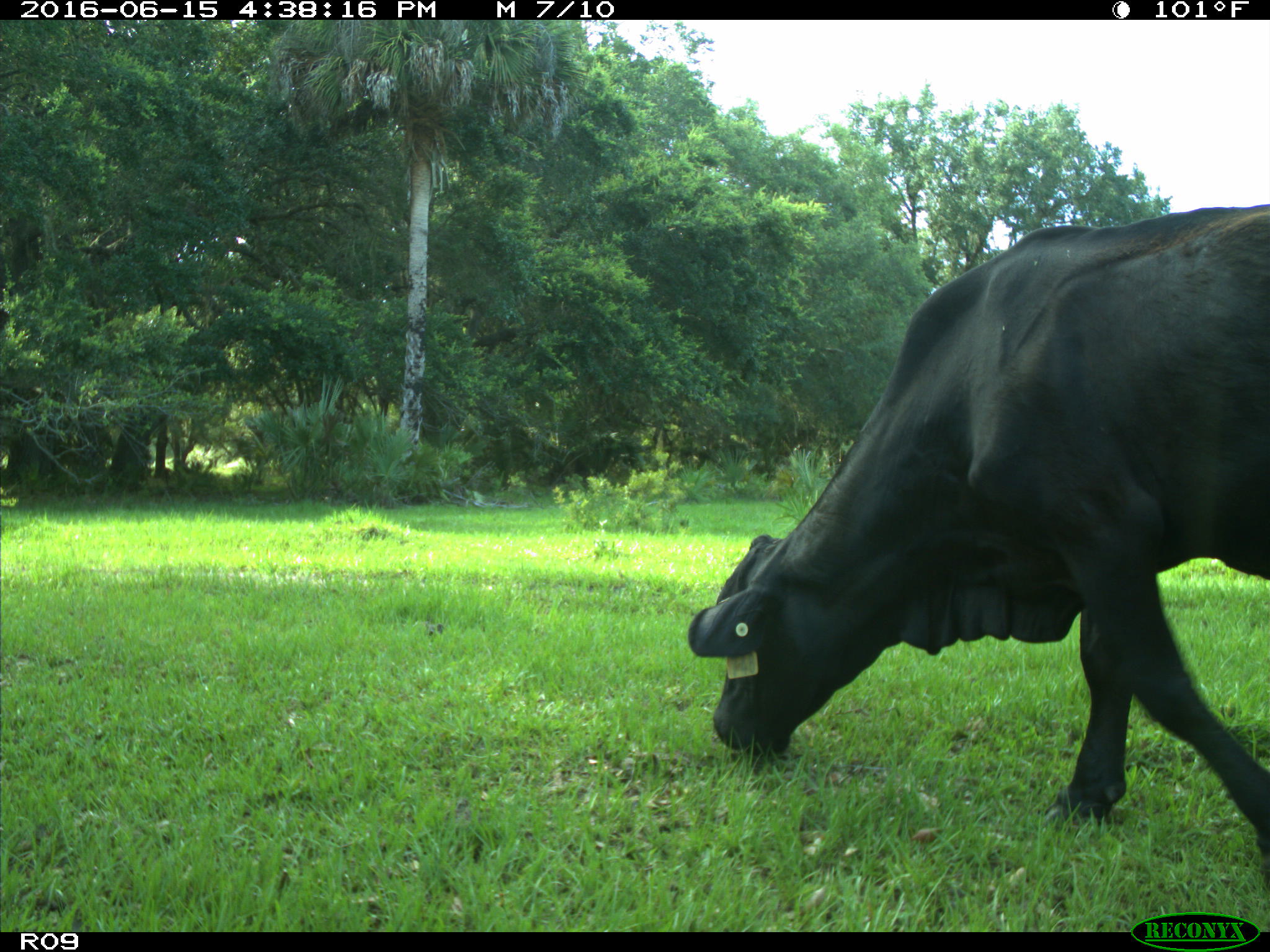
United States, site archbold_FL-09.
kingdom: Animalia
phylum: Chordata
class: Mammalia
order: Artiodactyla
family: Bovidae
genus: Bos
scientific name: Bos taurus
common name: domestic cow